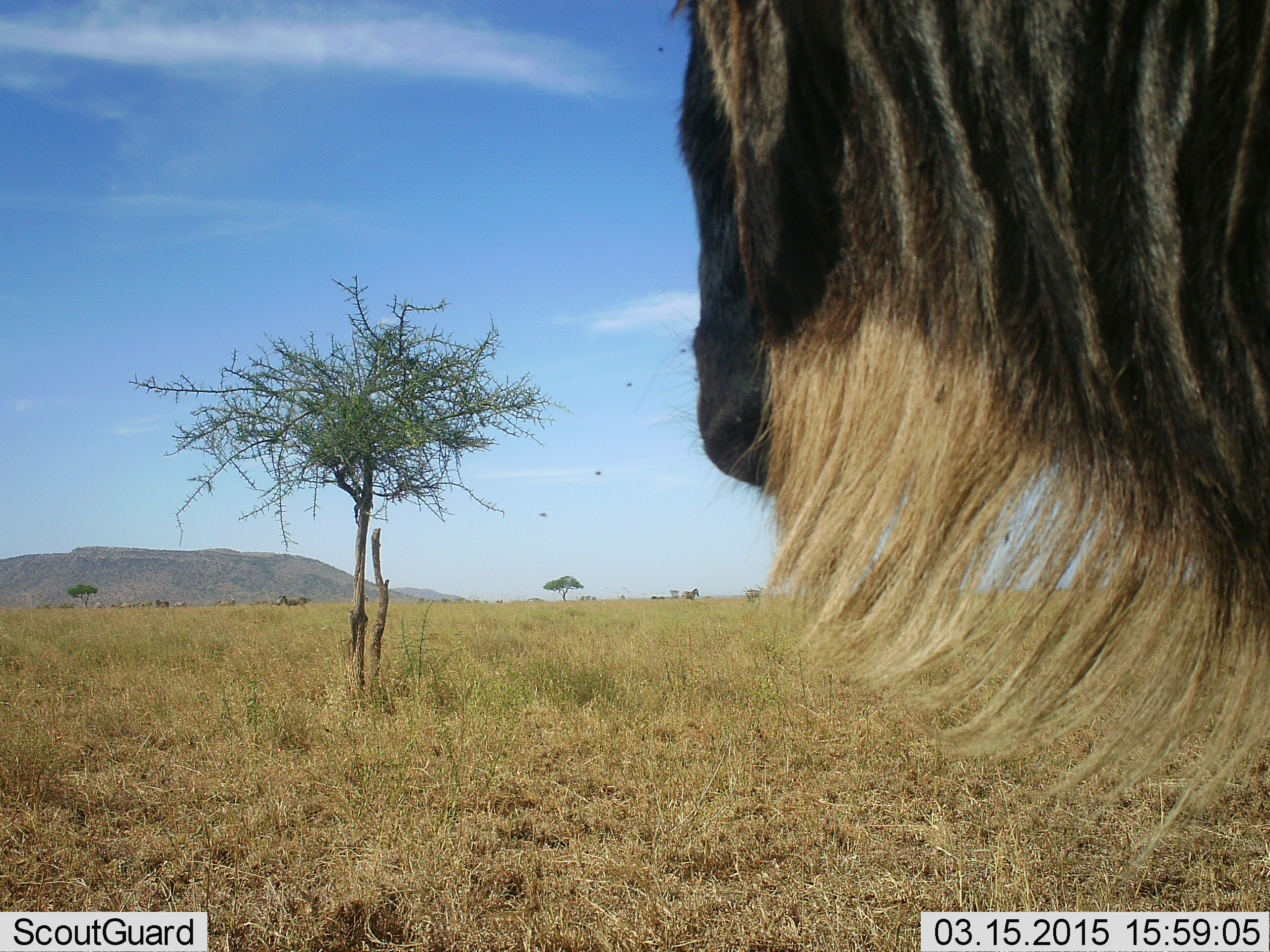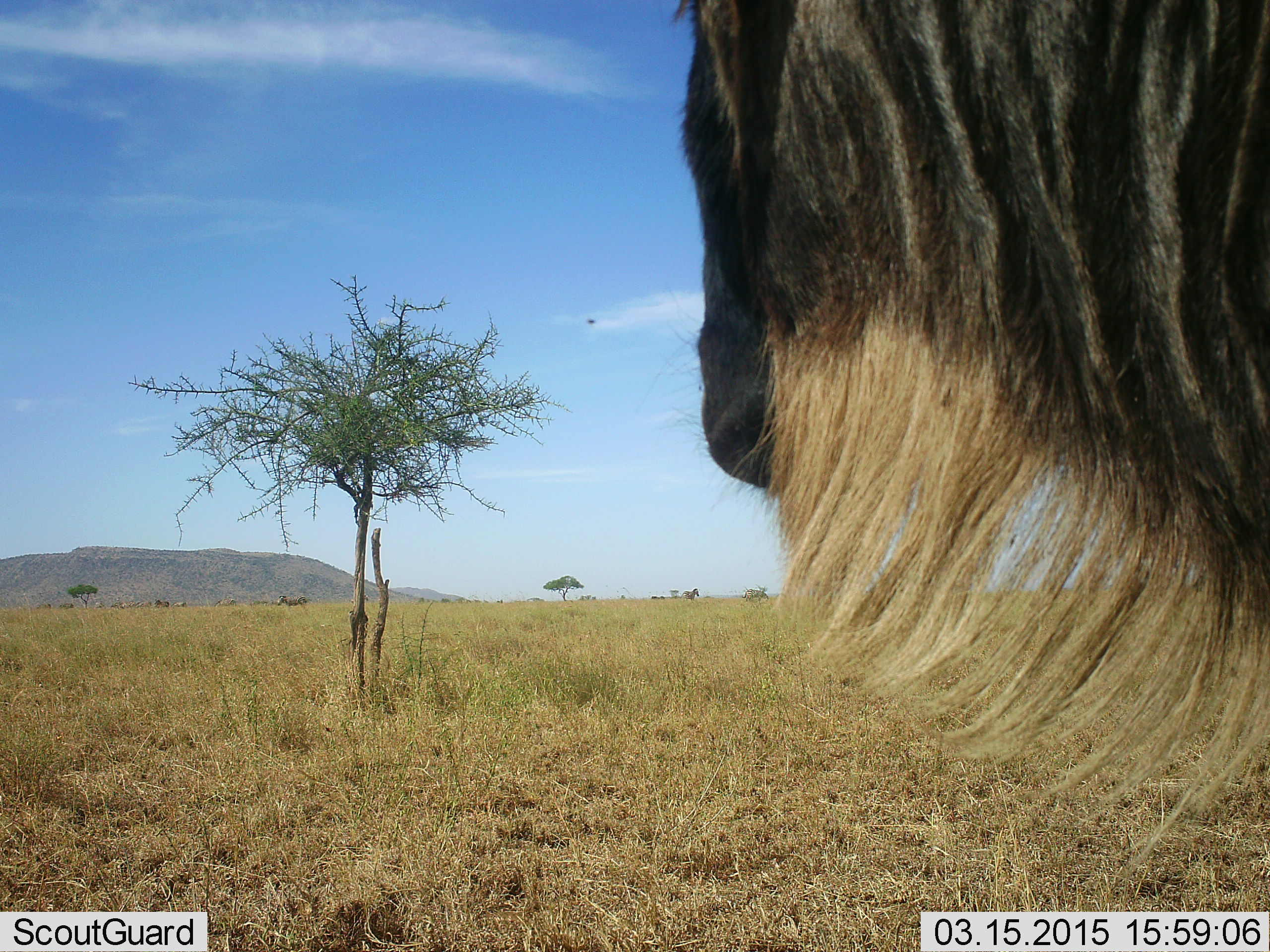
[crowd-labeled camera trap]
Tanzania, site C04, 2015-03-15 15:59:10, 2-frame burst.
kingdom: Animalia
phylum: Chordata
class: Mammalia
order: Artiodactyla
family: Bovidae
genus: Connochaetes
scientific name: Connochaetes taurinus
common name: blue wildebeest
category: wildebeest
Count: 1.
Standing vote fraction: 87%.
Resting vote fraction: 0%.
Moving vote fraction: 13%.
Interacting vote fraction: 0%.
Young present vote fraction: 0%.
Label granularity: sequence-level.